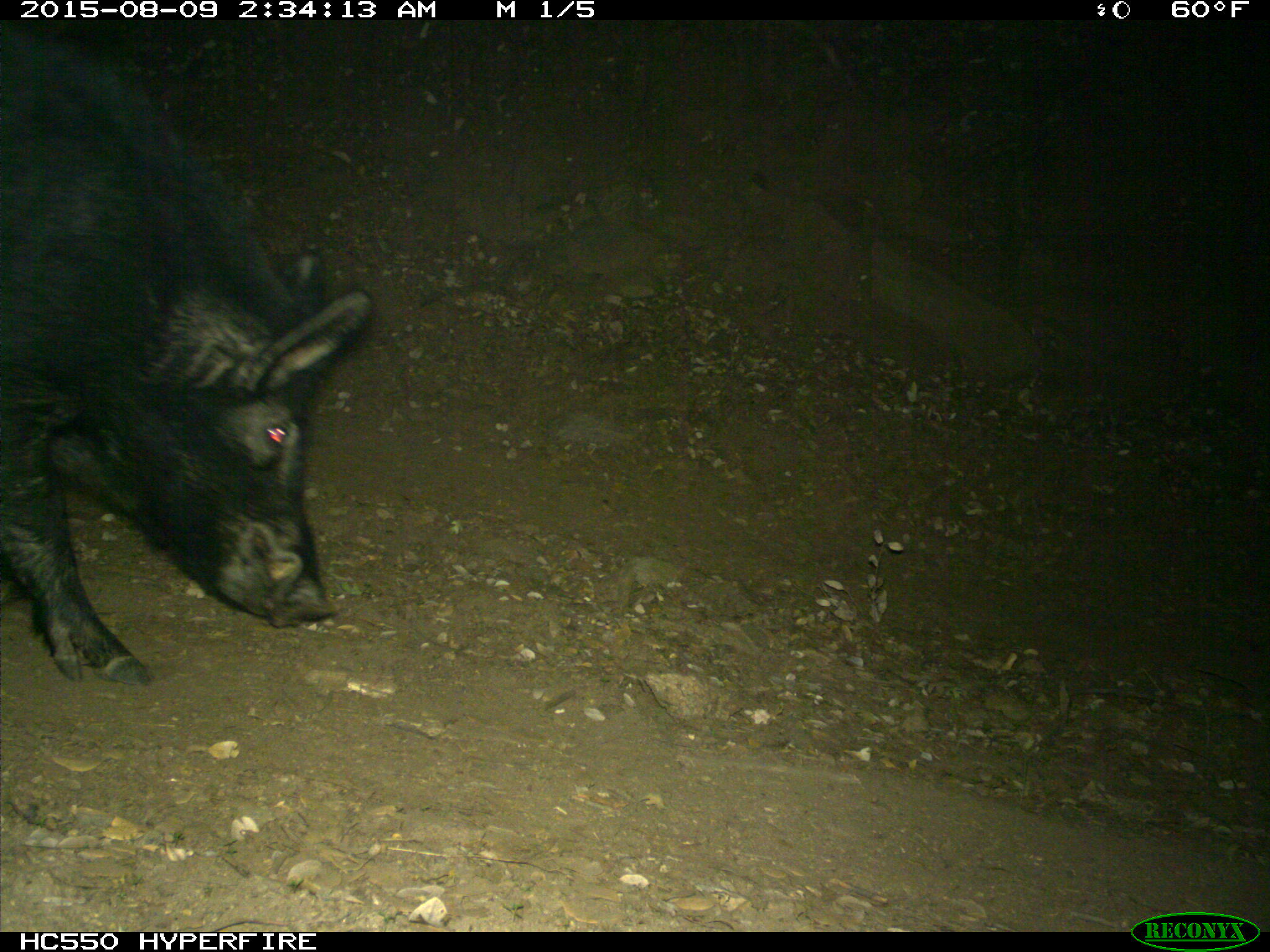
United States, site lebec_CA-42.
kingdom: Animalia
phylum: Chordata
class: Mammalia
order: Artiodactyla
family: Suidae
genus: Sus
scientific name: Sus scrofa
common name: wild boar